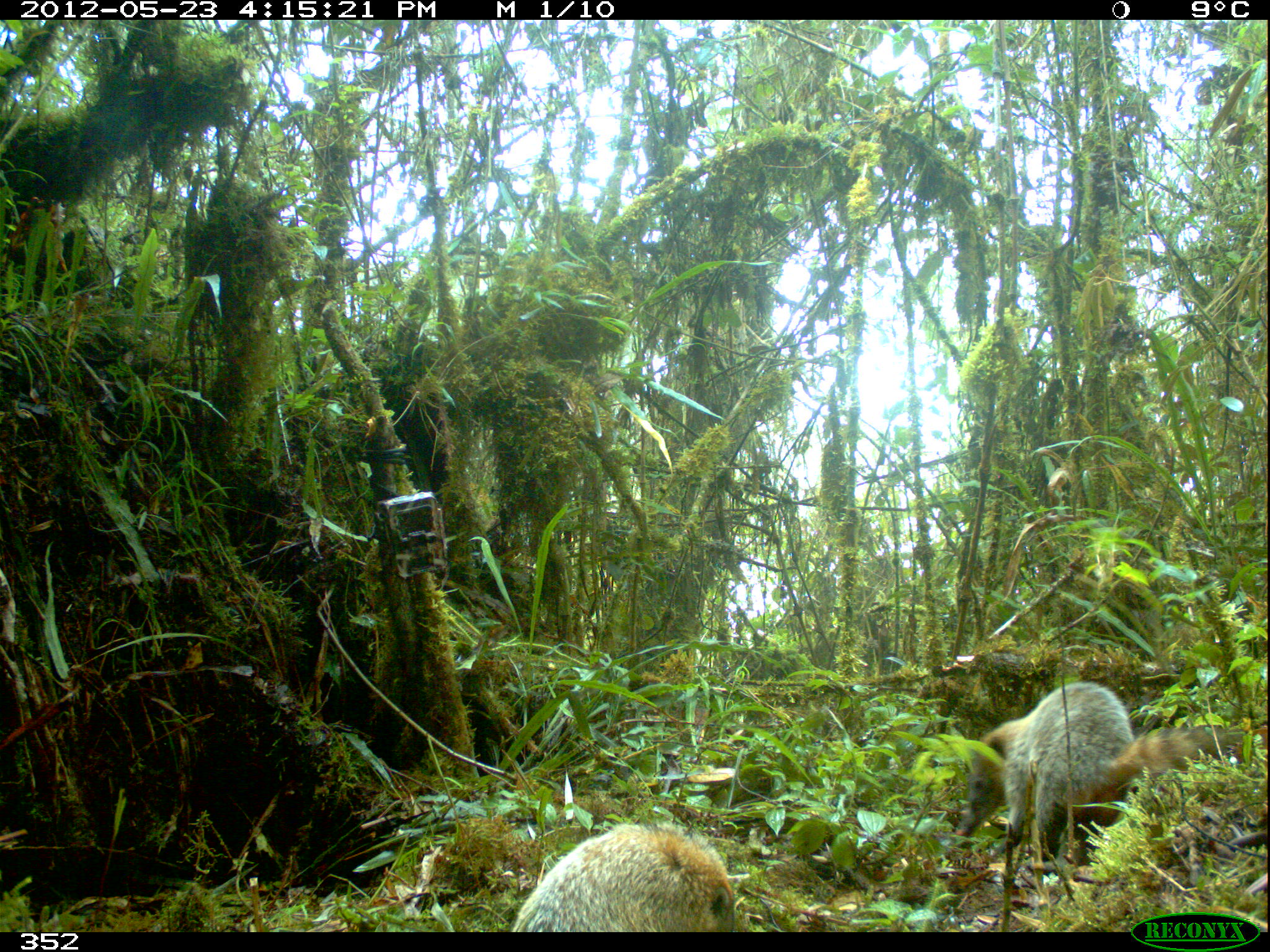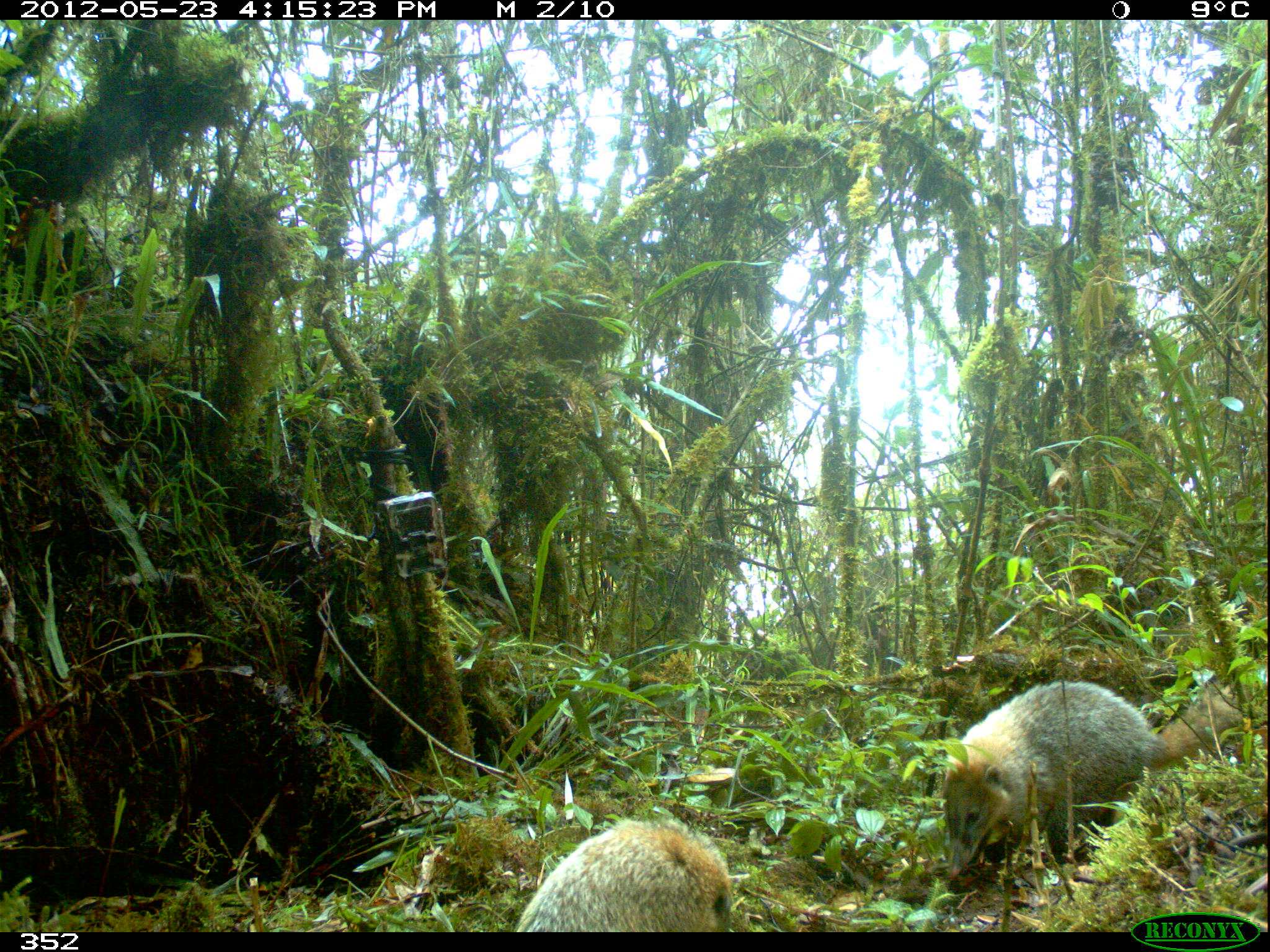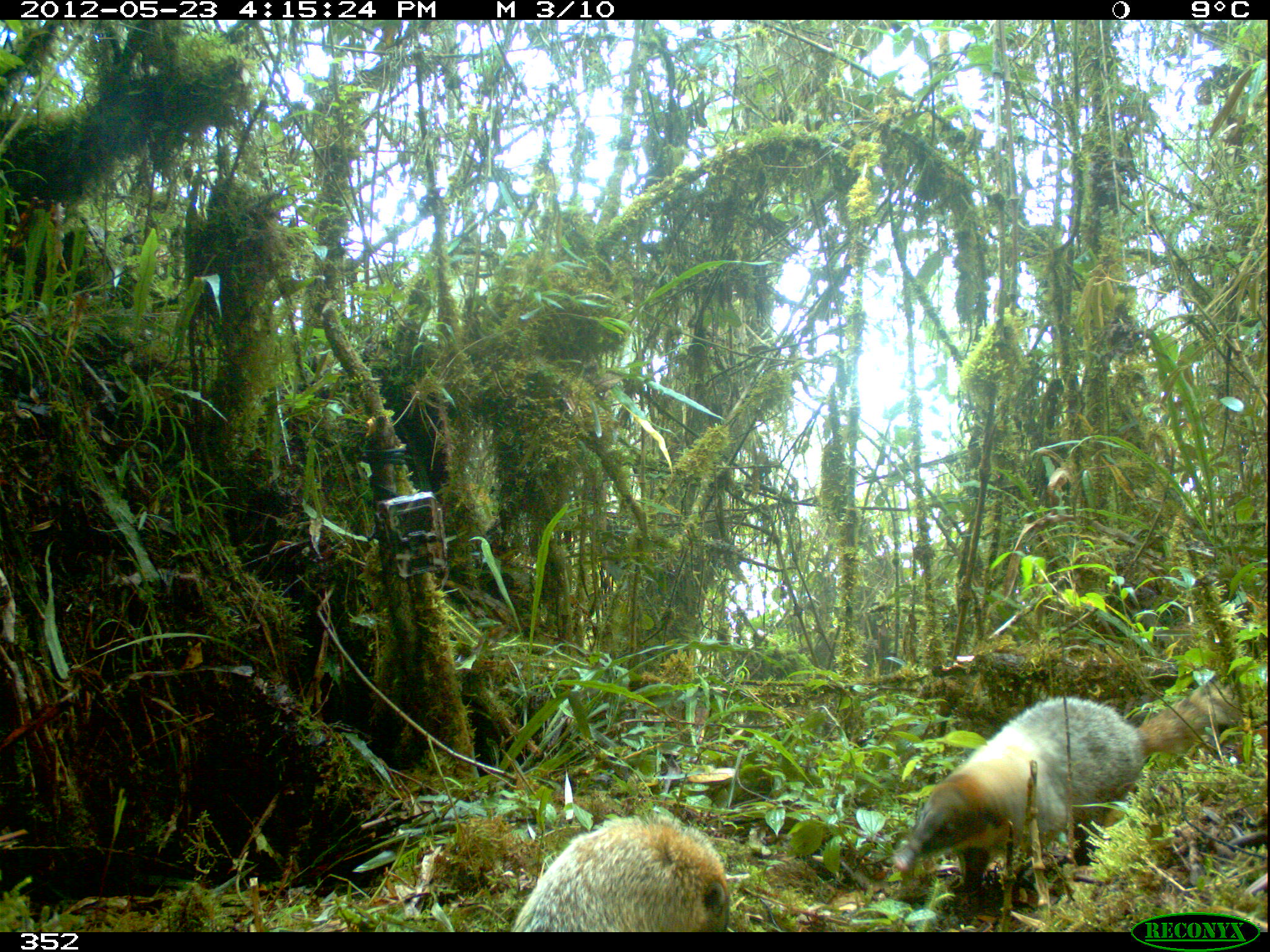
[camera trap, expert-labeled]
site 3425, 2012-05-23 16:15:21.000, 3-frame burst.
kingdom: Animalia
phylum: Chordata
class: Mammalia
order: Carnivora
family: Procyonidae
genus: Nasua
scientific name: Nasua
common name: coatis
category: unknown coati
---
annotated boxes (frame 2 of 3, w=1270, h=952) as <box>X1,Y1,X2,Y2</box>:
unknown coati: <box>942,679,1261,878</box>; <box>515,818,731,932</box>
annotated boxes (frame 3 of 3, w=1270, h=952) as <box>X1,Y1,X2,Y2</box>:
unknown coati: <box>891,684,1240,895</box>; <box>512,815,732,932</box>